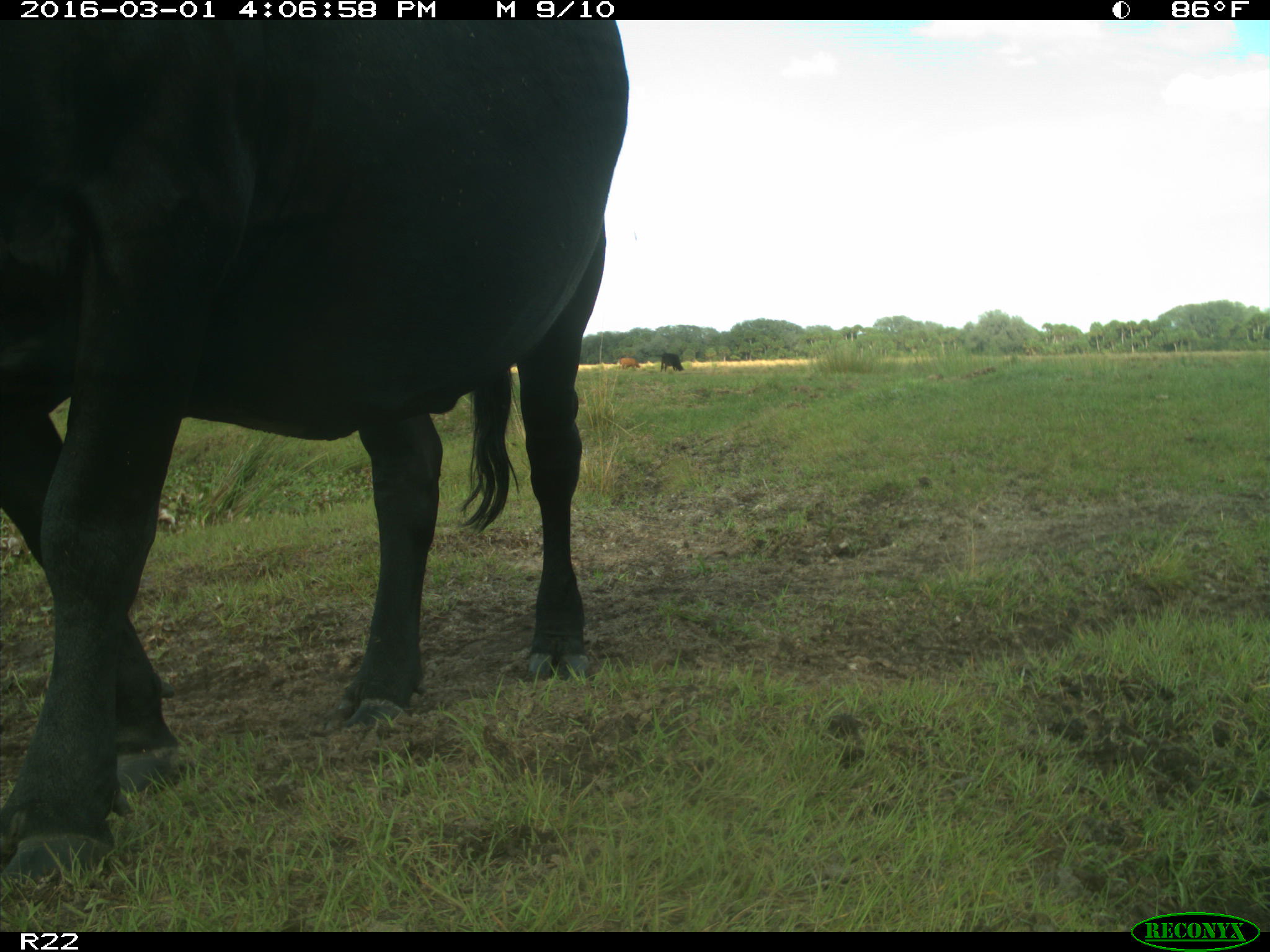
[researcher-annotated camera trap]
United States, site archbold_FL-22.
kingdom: Animalia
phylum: Chordata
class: Mammalia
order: Artiodactyla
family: Bovidae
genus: Bos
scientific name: Bos taurus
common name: domestic cow